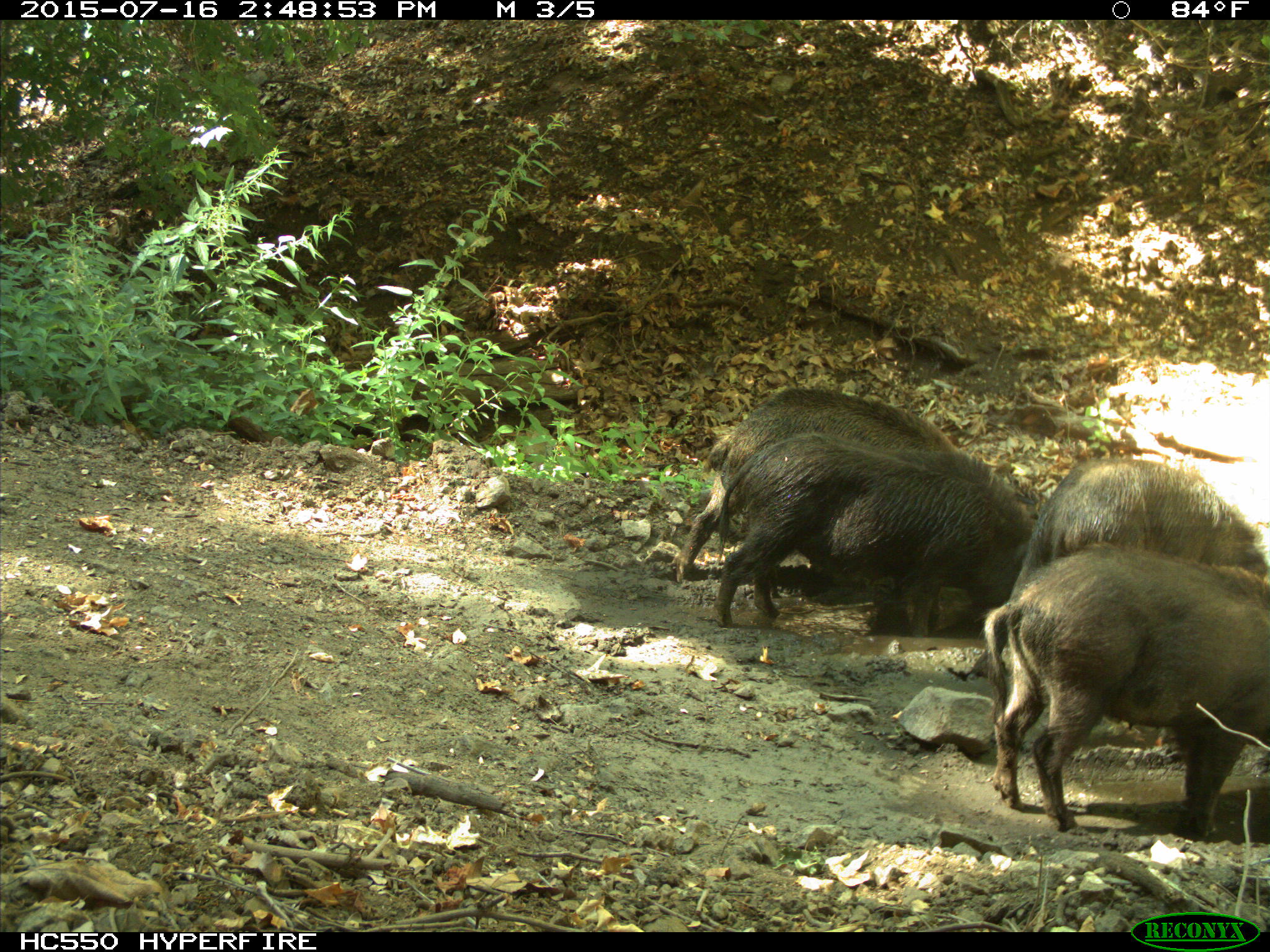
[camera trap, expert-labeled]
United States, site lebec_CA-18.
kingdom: Animalia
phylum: Chordata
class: Mammalia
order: Artiodactyla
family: Suidae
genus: Sus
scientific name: Sus scrofa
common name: wild boar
Sus scrofa (wild boar).